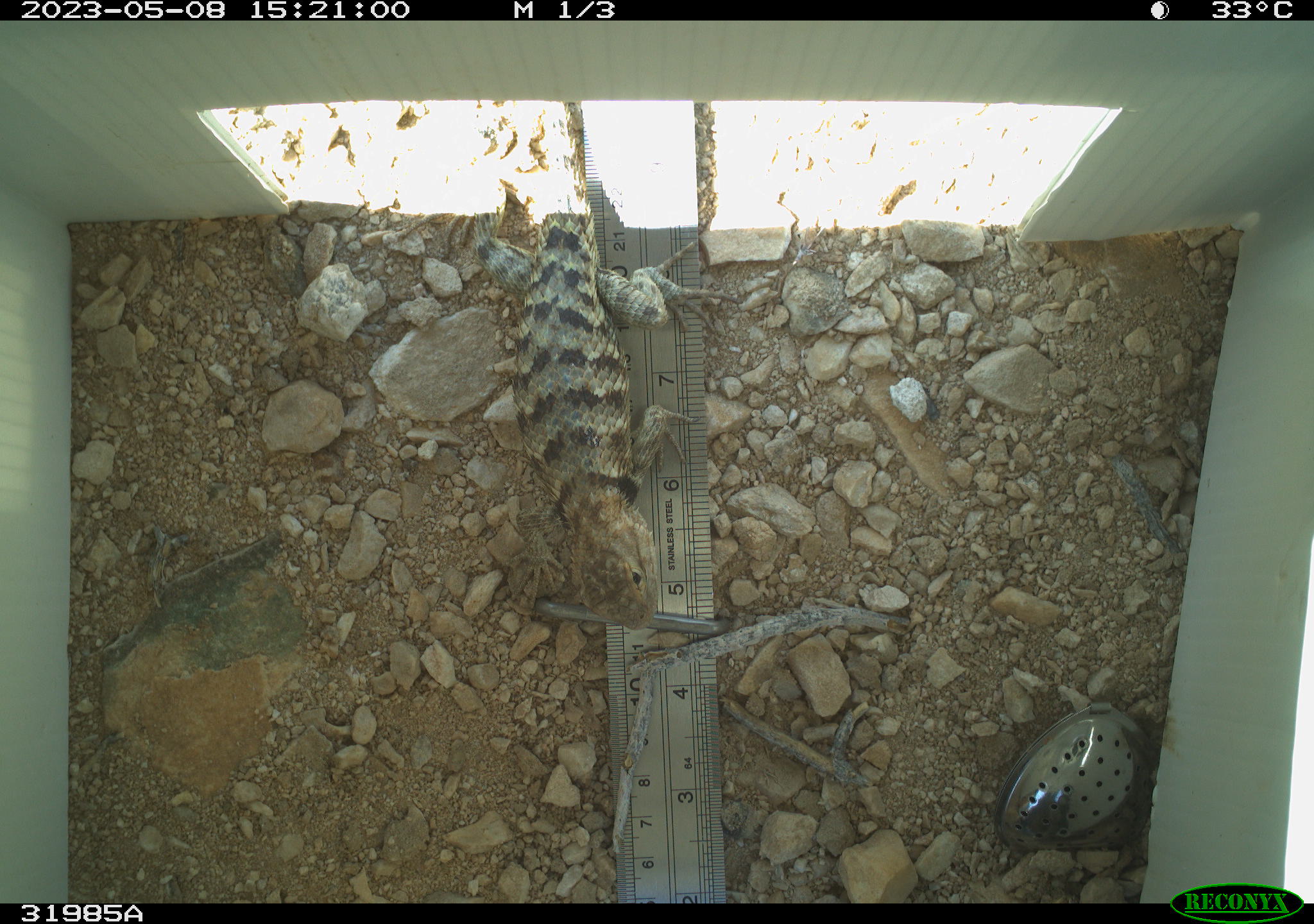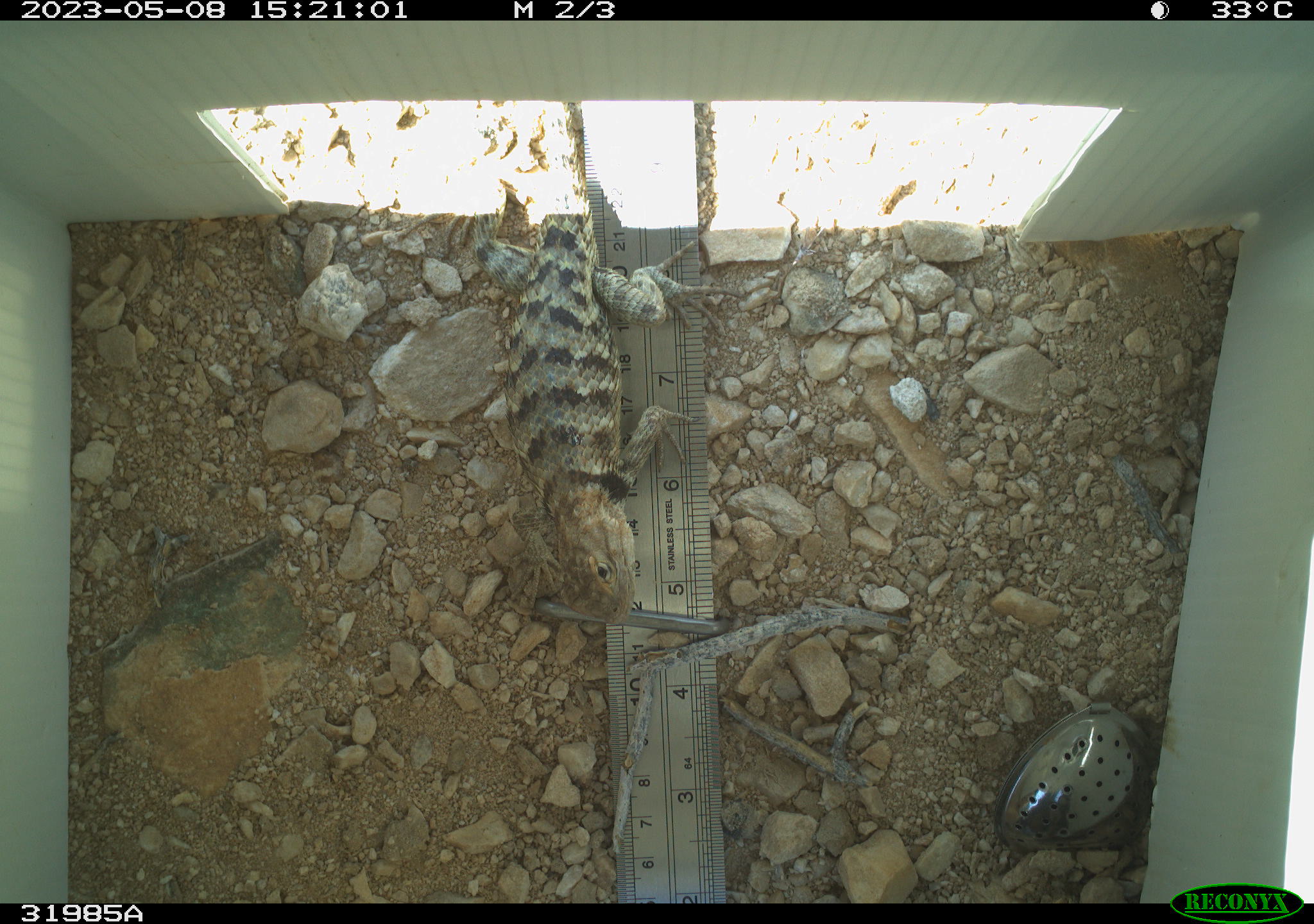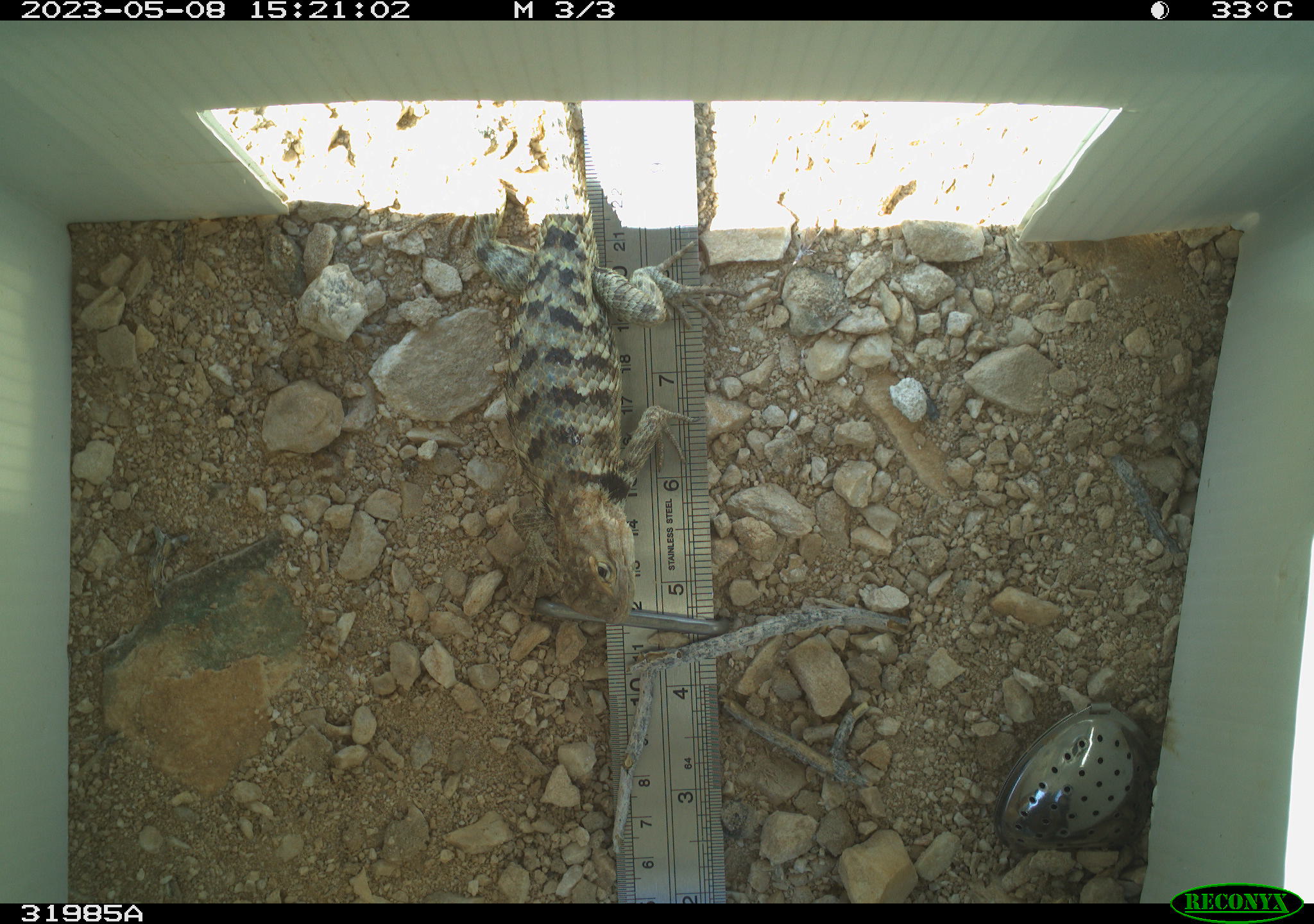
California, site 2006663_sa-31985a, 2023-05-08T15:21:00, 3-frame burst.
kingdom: Animalia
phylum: Chordata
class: Reptilia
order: Squamata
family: Phrynosomatidae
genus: Sceloporus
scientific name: Sceloporus uniformis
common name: yellow-backed spiny lizard